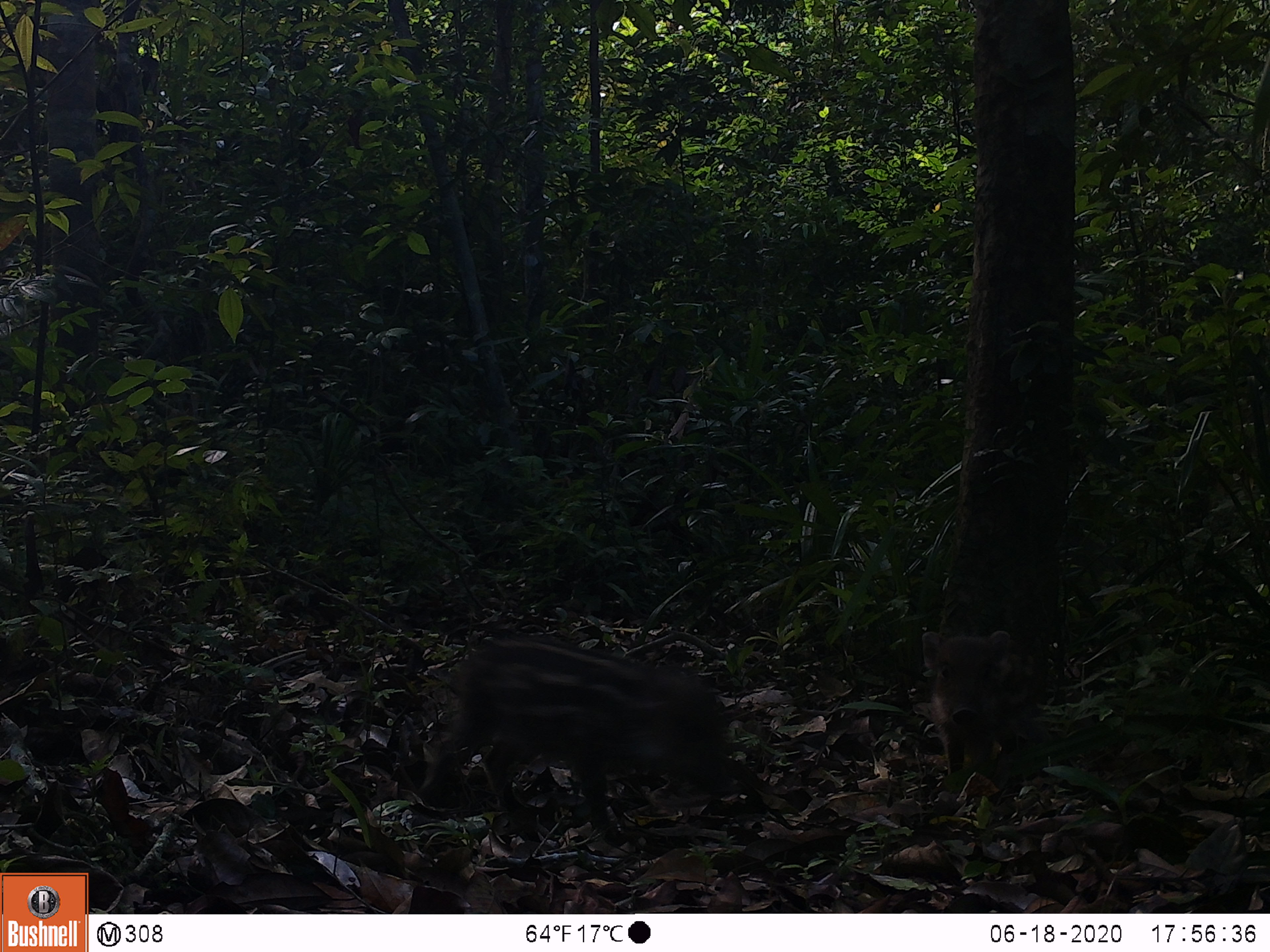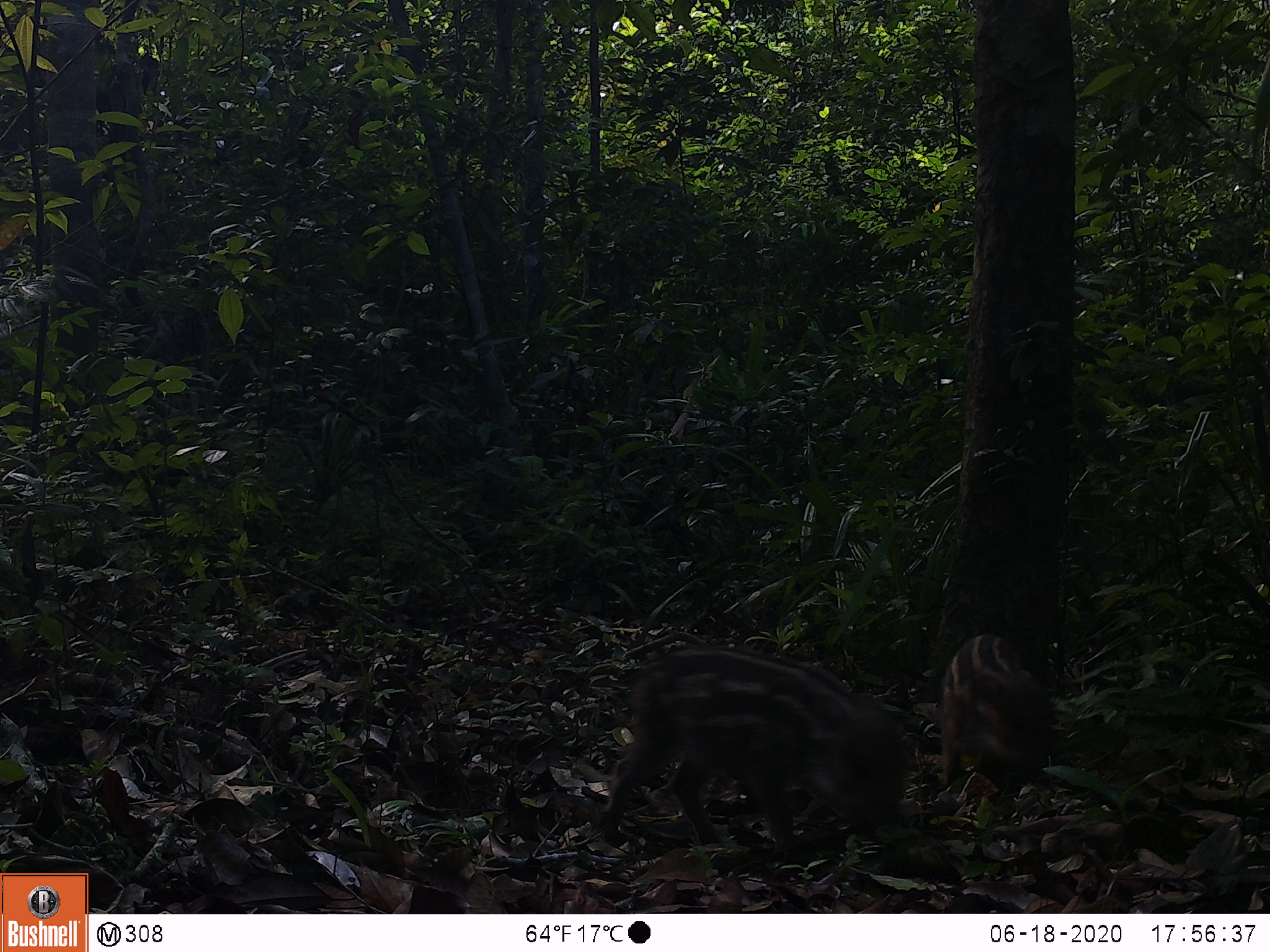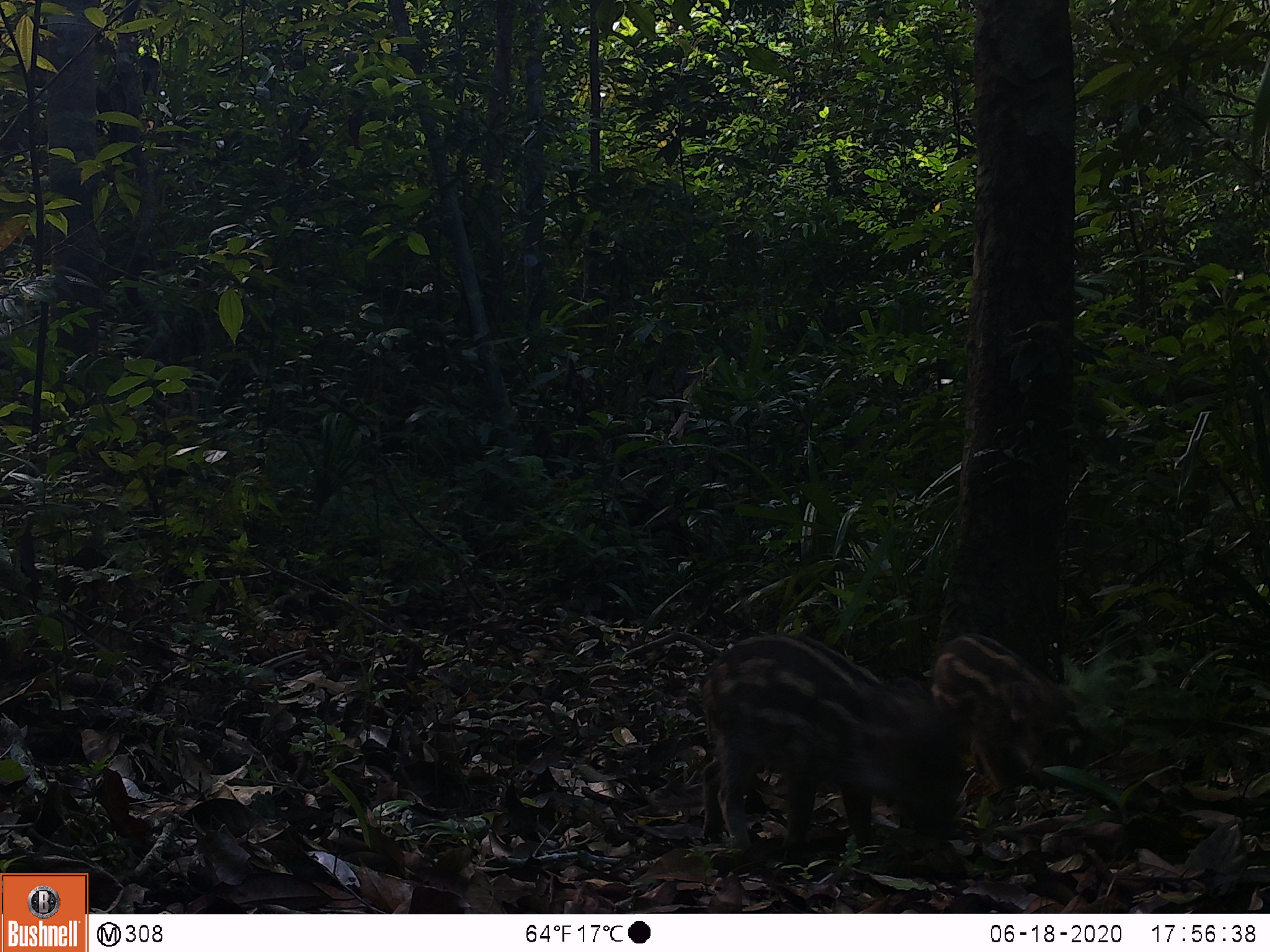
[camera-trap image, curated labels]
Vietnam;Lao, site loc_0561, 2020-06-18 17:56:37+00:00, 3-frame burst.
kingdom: Animalia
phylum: Chordata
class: Mammalia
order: Artiodactyla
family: Suidae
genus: Sus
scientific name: Sus scrofa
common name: eurasian wild pig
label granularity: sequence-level